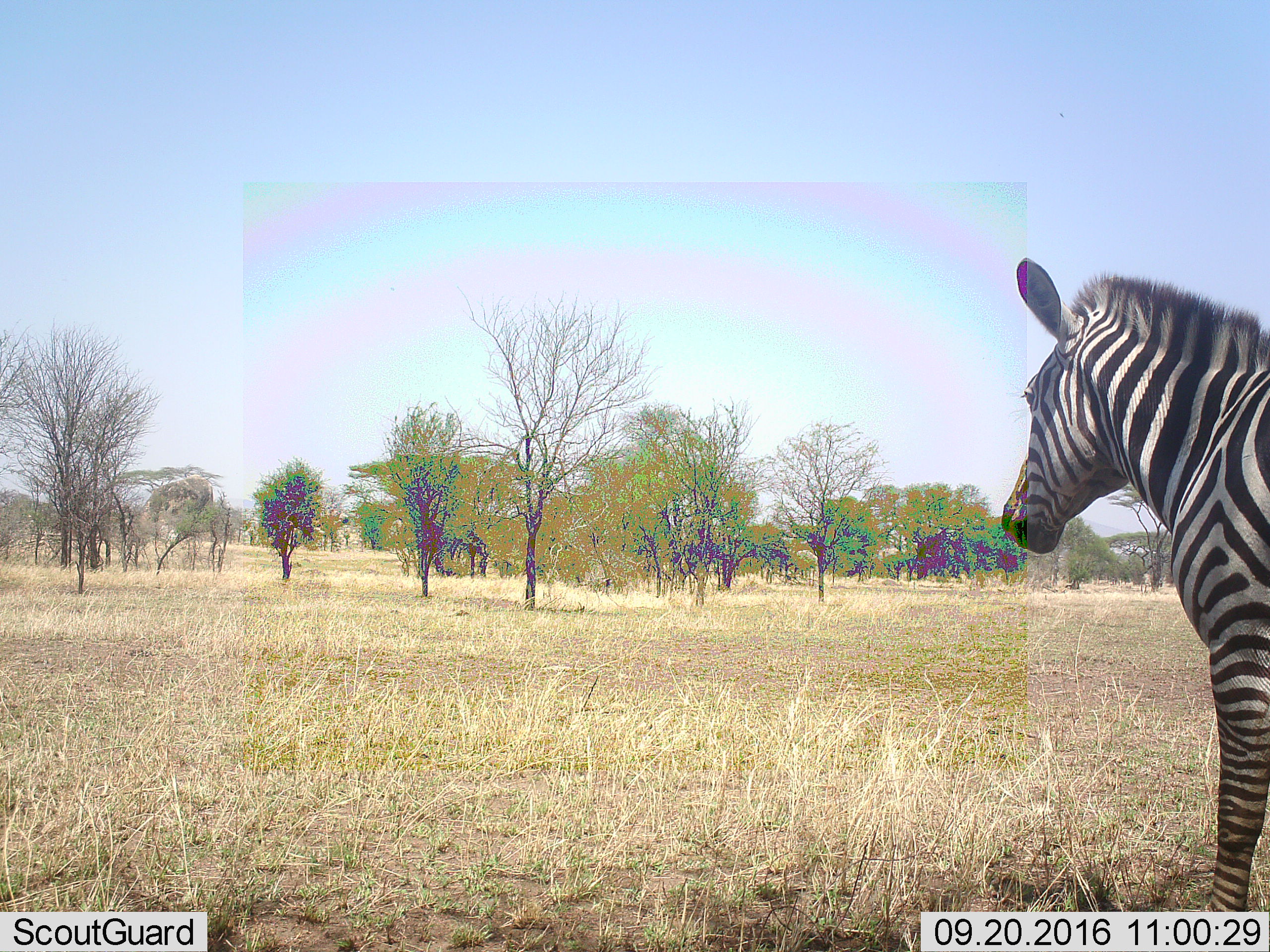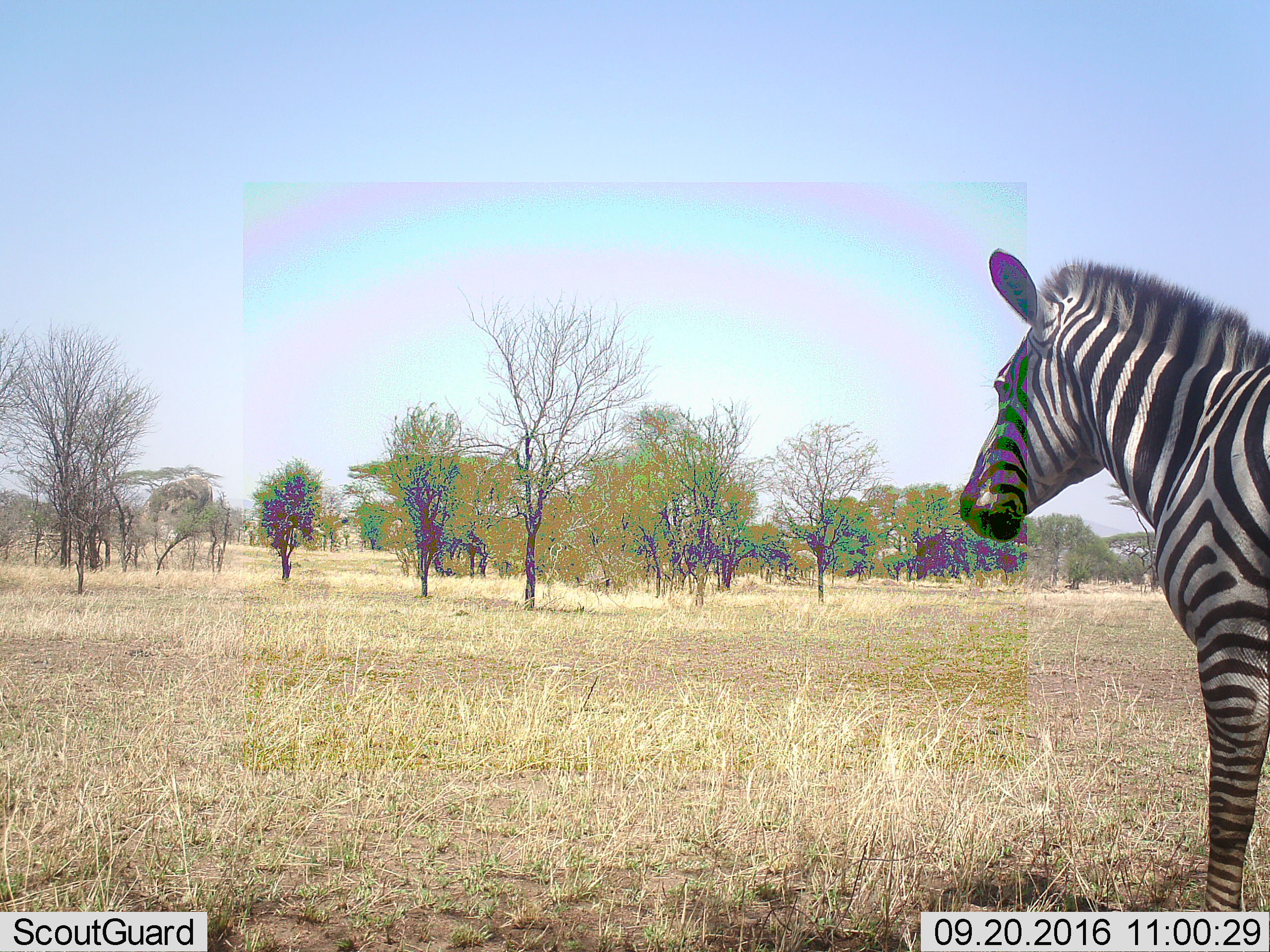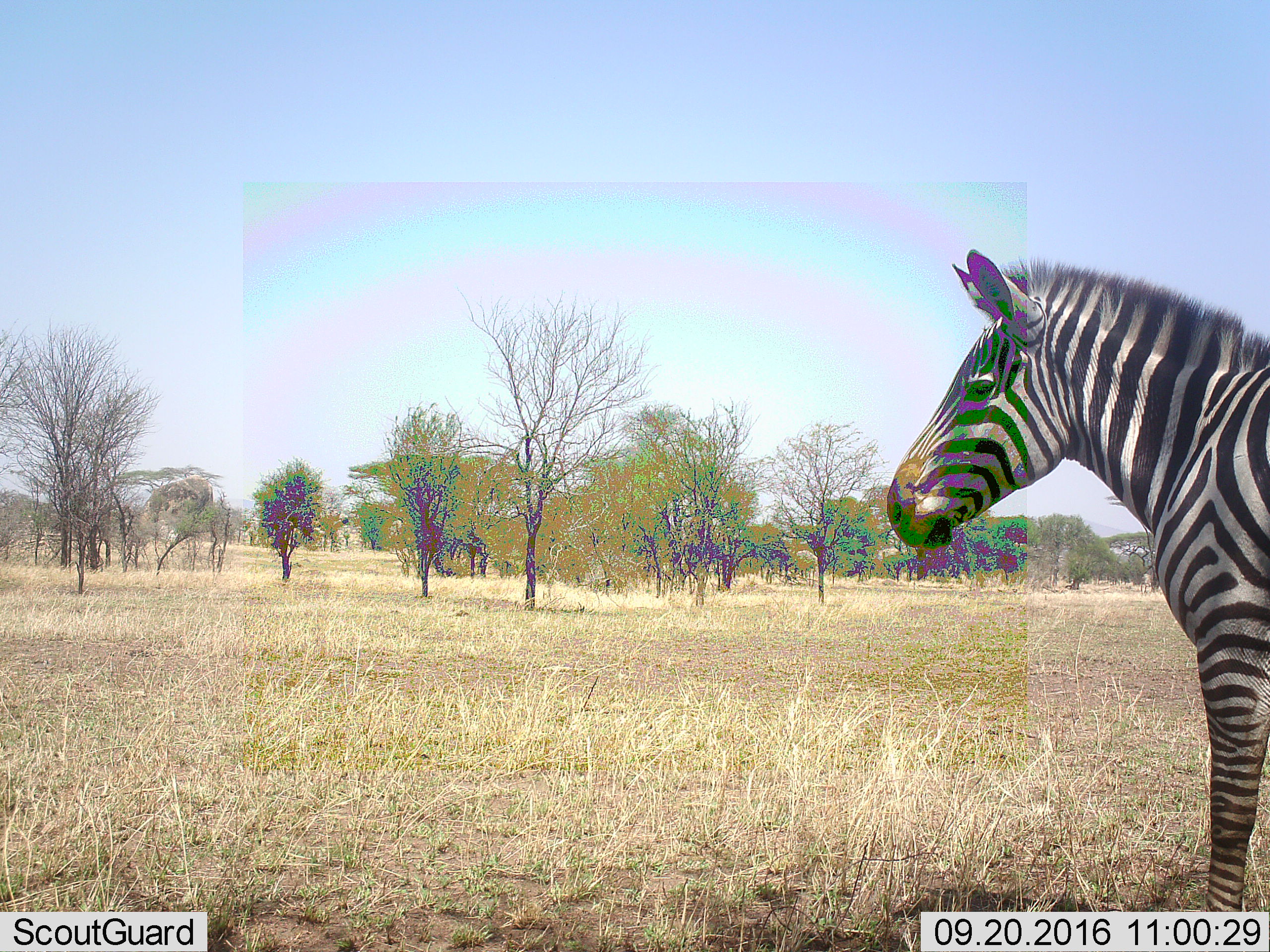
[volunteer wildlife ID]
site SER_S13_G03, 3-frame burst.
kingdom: Animalia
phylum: Chordata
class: Mammalia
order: Perissodactyla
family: Equidae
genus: Equus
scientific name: Equus quagga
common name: plains zebra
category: zebraplains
Zebraplains (plains zebra) (Equus quagga), count 1. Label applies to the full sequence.